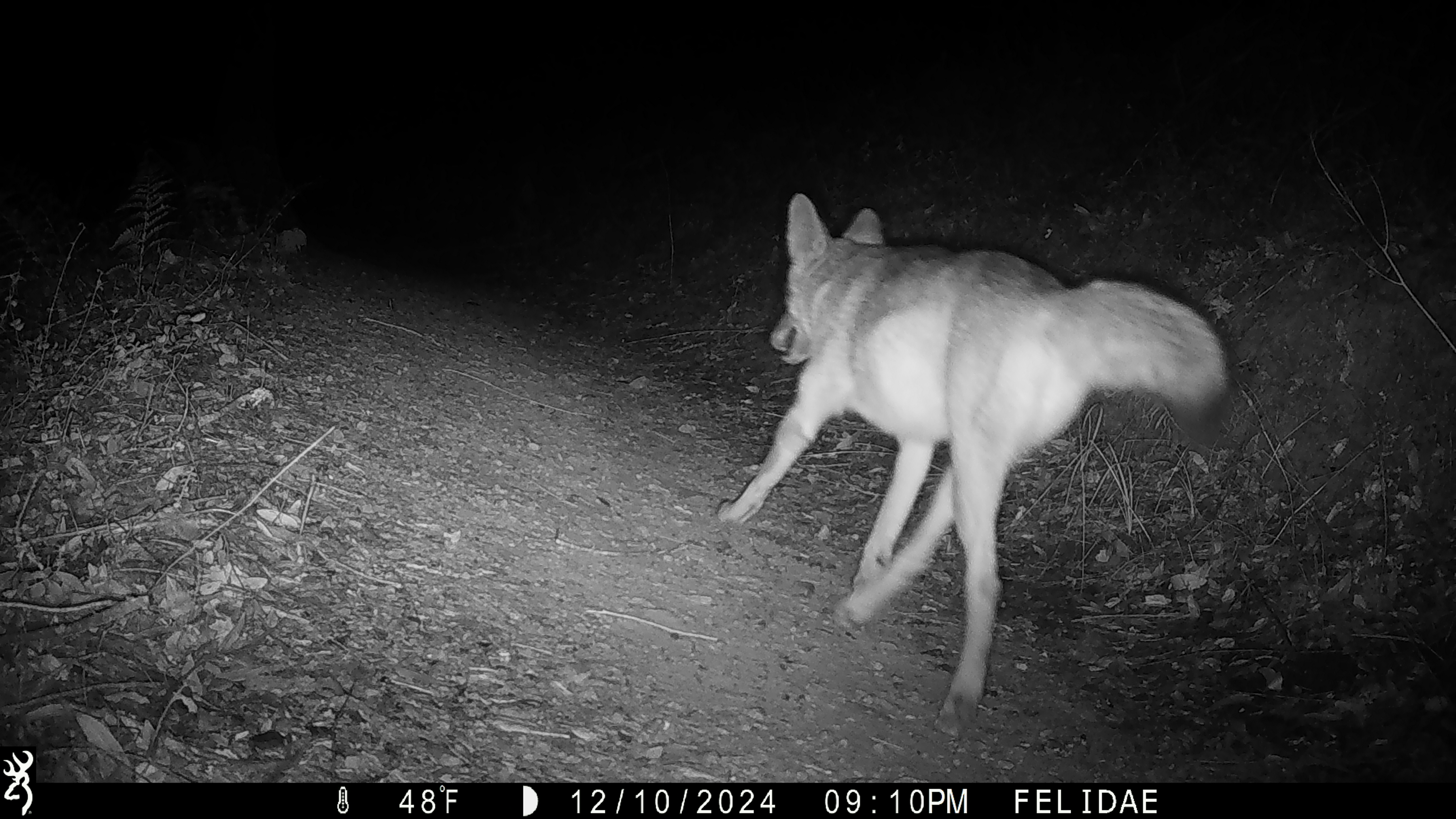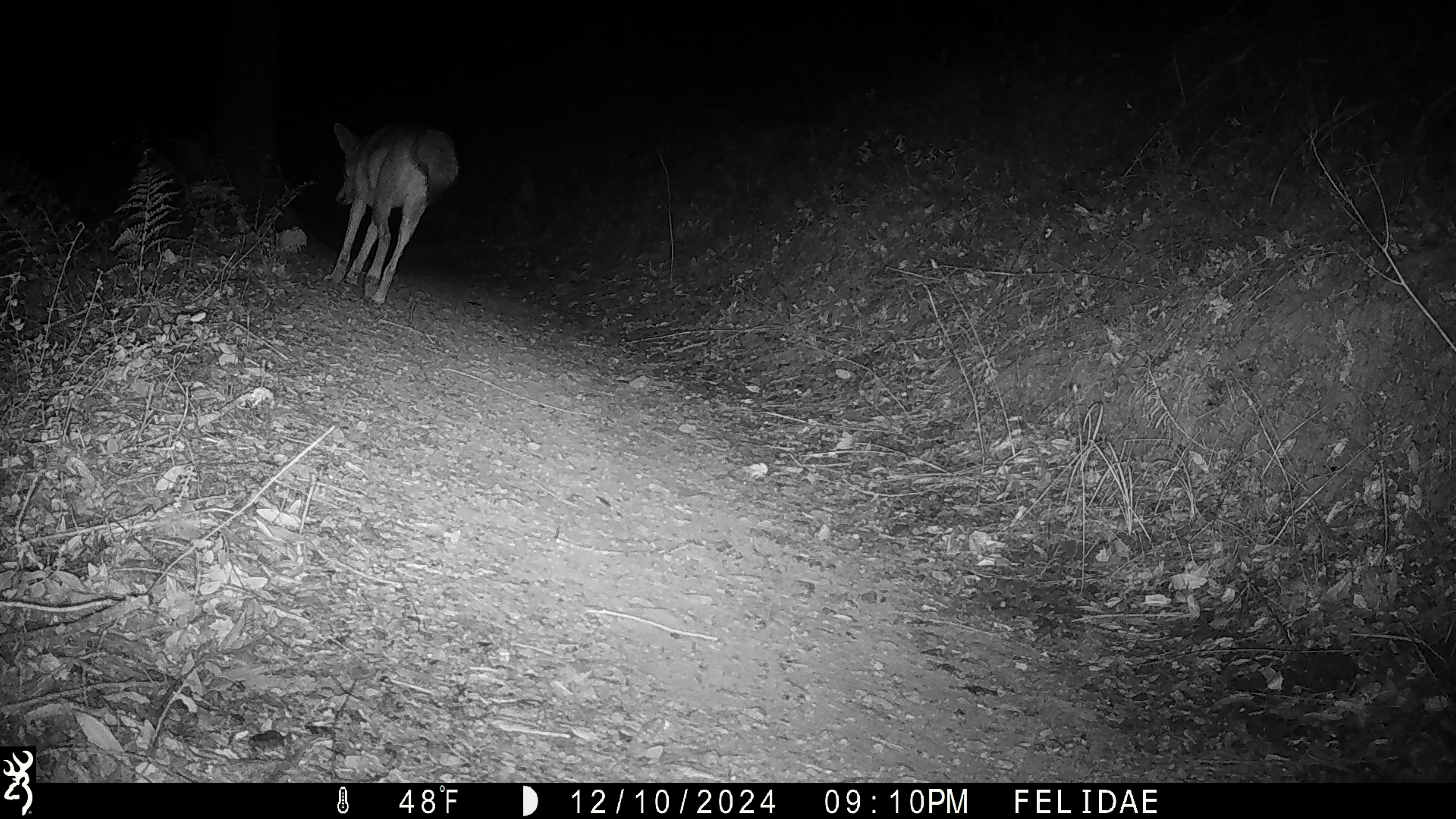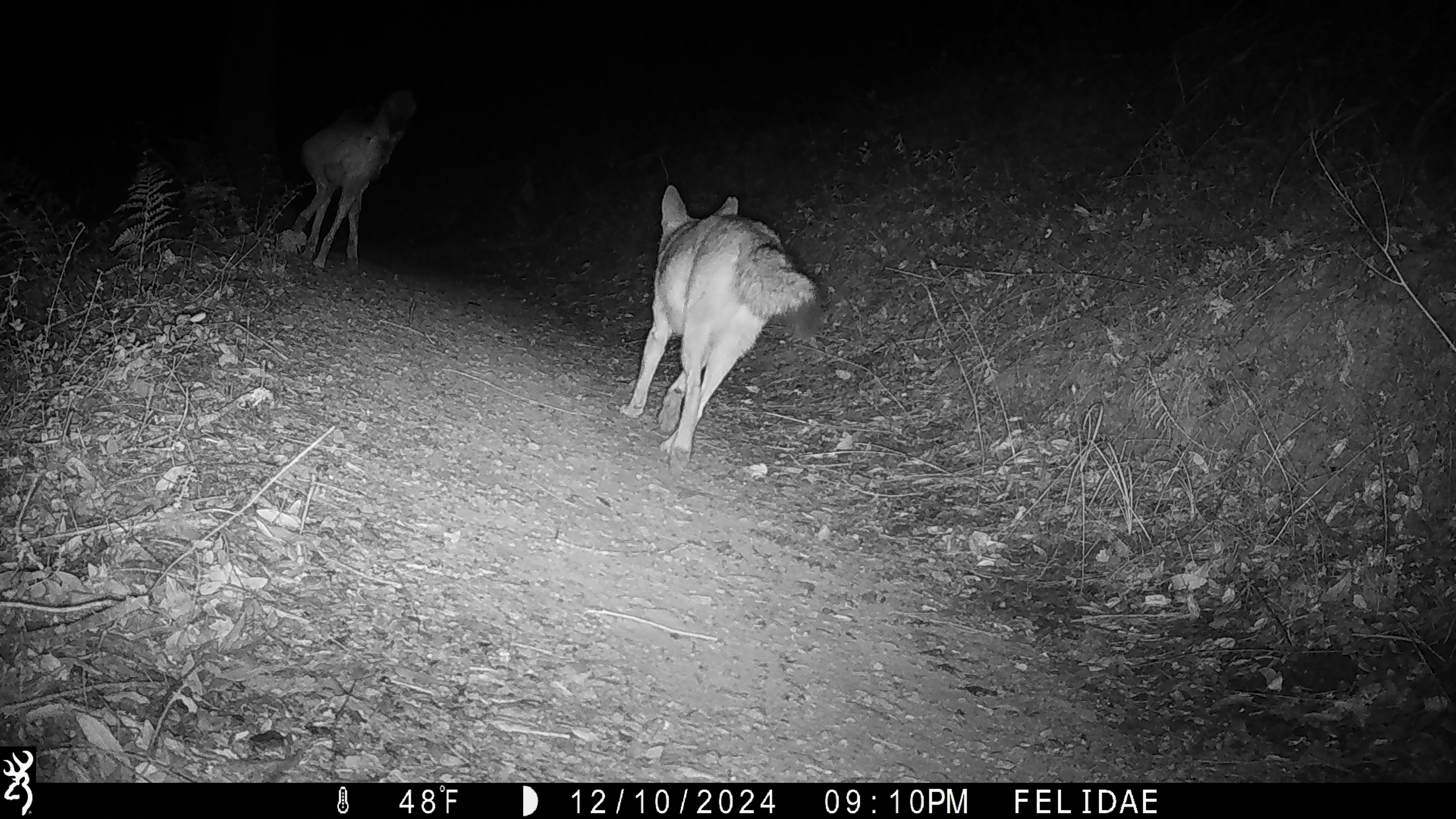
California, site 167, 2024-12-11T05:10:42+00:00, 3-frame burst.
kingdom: Animalia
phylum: Chordata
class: Mammalia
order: Carnivora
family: Canidae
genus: Canis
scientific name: Canis latrans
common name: coyote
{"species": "coyote (Canis latrans)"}